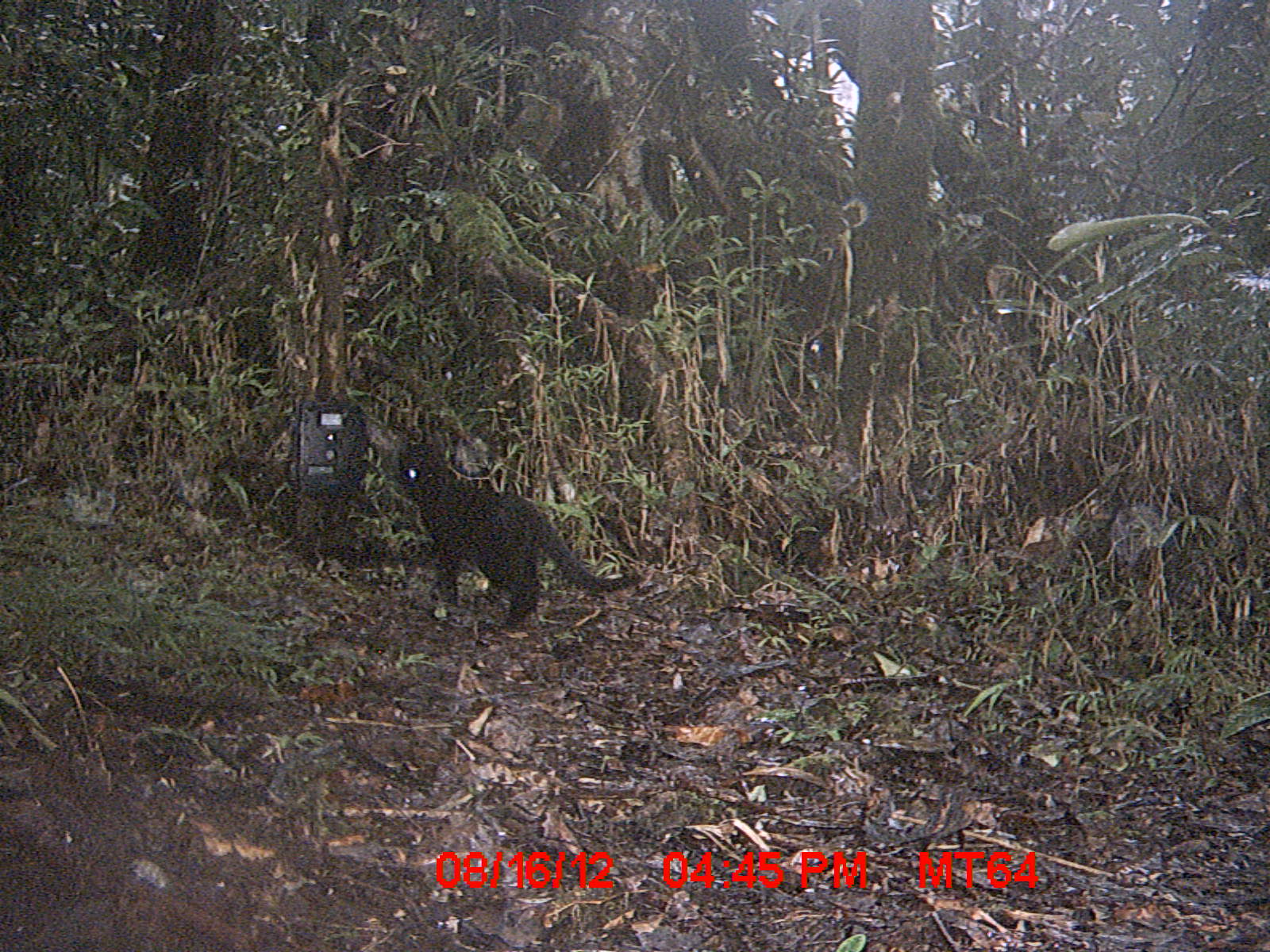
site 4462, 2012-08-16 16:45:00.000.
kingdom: Animalia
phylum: Chordata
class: Mammalia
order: Carnivora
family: Felidae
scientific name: Felidae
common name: felids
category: felis sp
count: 1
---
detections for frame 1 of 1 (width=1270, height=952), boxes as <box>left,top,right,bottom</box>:
felis sp: <box>394,440,647,629</box>